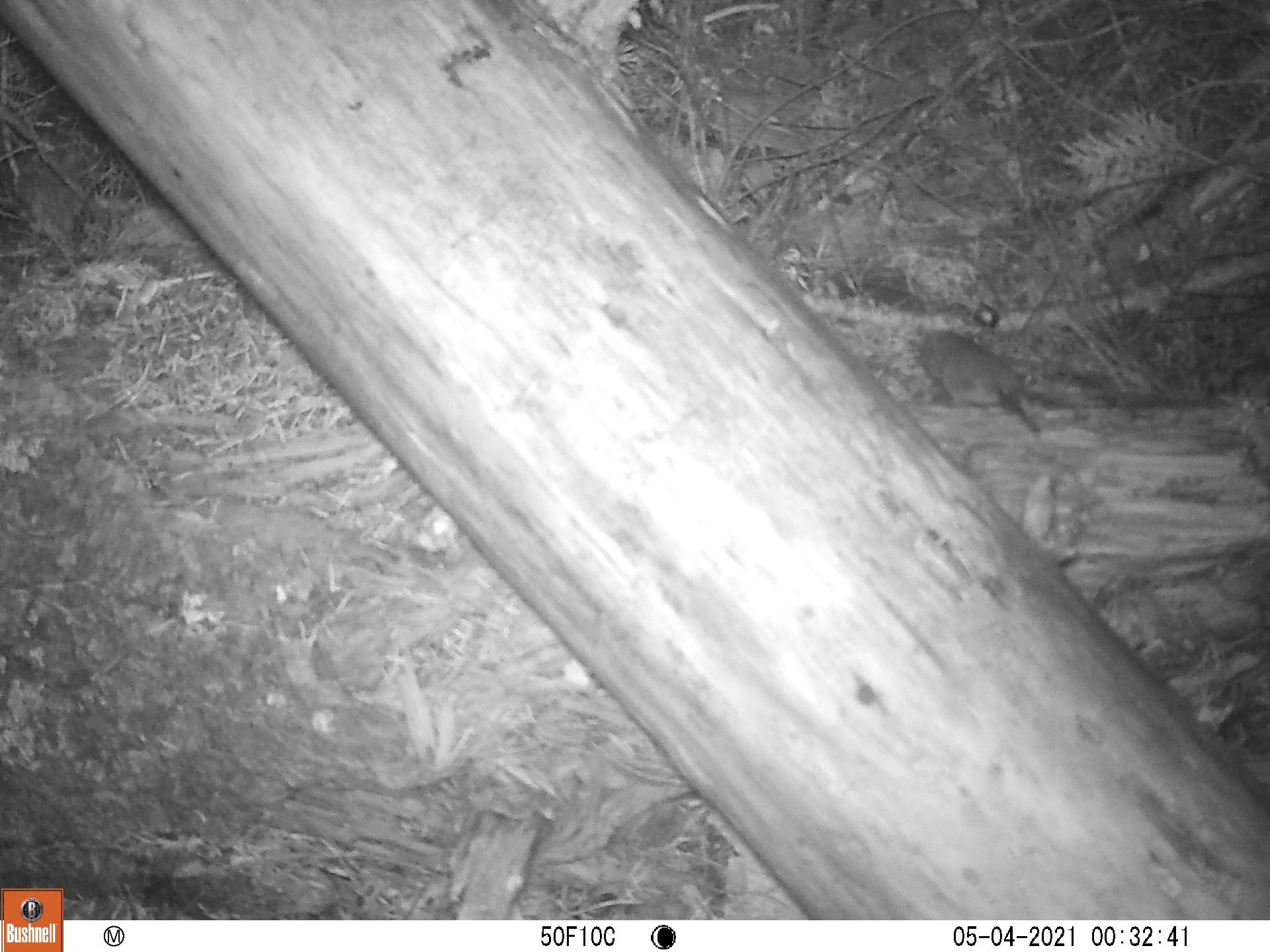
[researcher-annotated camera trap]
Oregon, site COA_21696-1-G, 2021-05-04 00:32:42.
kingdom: Animalia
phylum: Chordata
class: Mammalia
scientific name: Mammalia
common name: small mammal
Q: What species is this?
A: Small mammal (Mammalia).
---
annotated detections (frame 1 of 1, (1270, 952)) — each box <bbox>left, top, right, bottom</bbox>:
small mammal: <bbox>889, 297, 1065, 450</bbox>